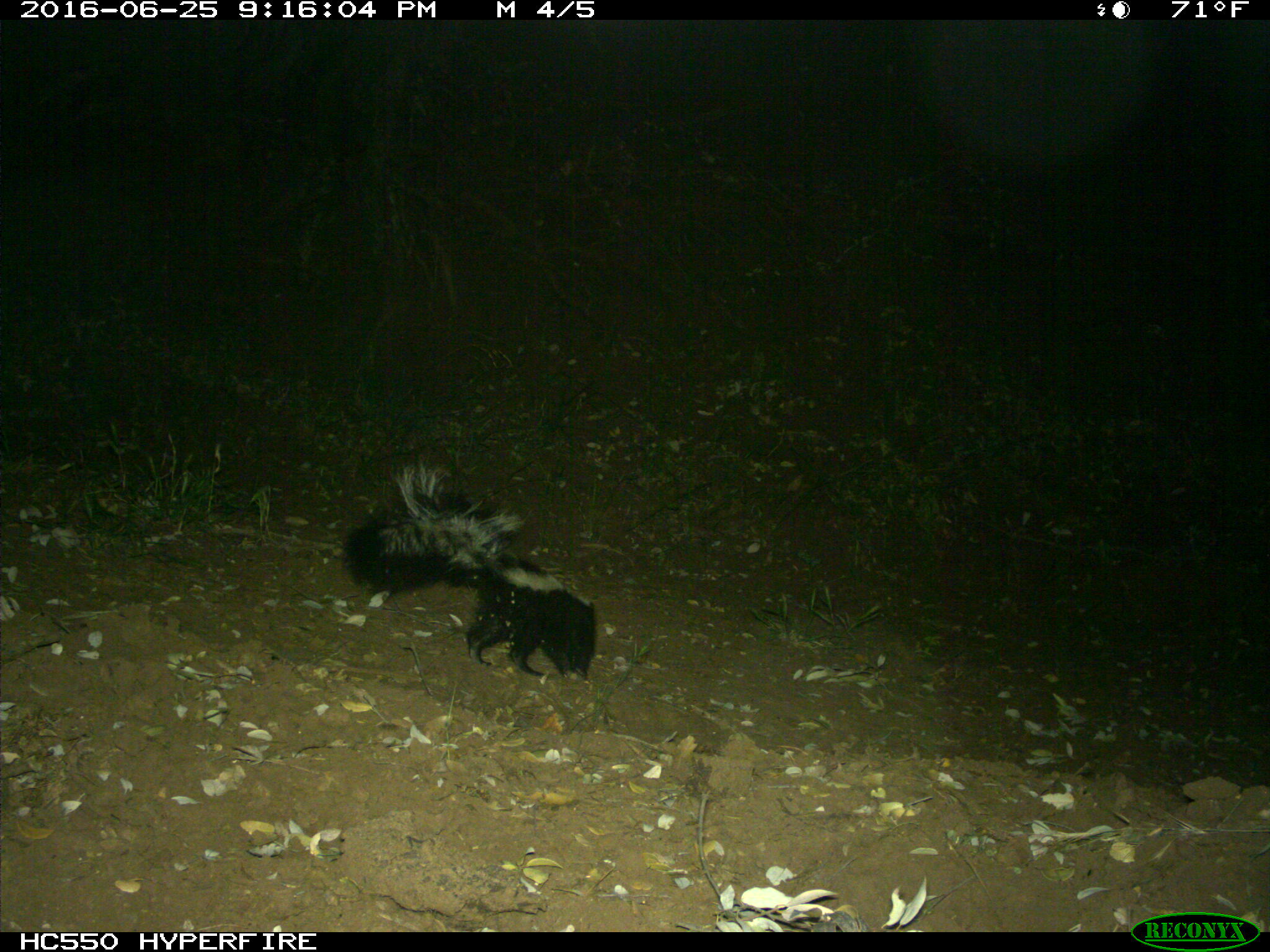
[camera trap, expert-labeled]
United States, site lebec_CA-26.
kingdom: Animalia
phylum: Chordata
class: Mammalia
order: Carnivora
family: Mephitidae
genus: Mephitis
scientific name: Mephitis mephitis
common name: striped skunk